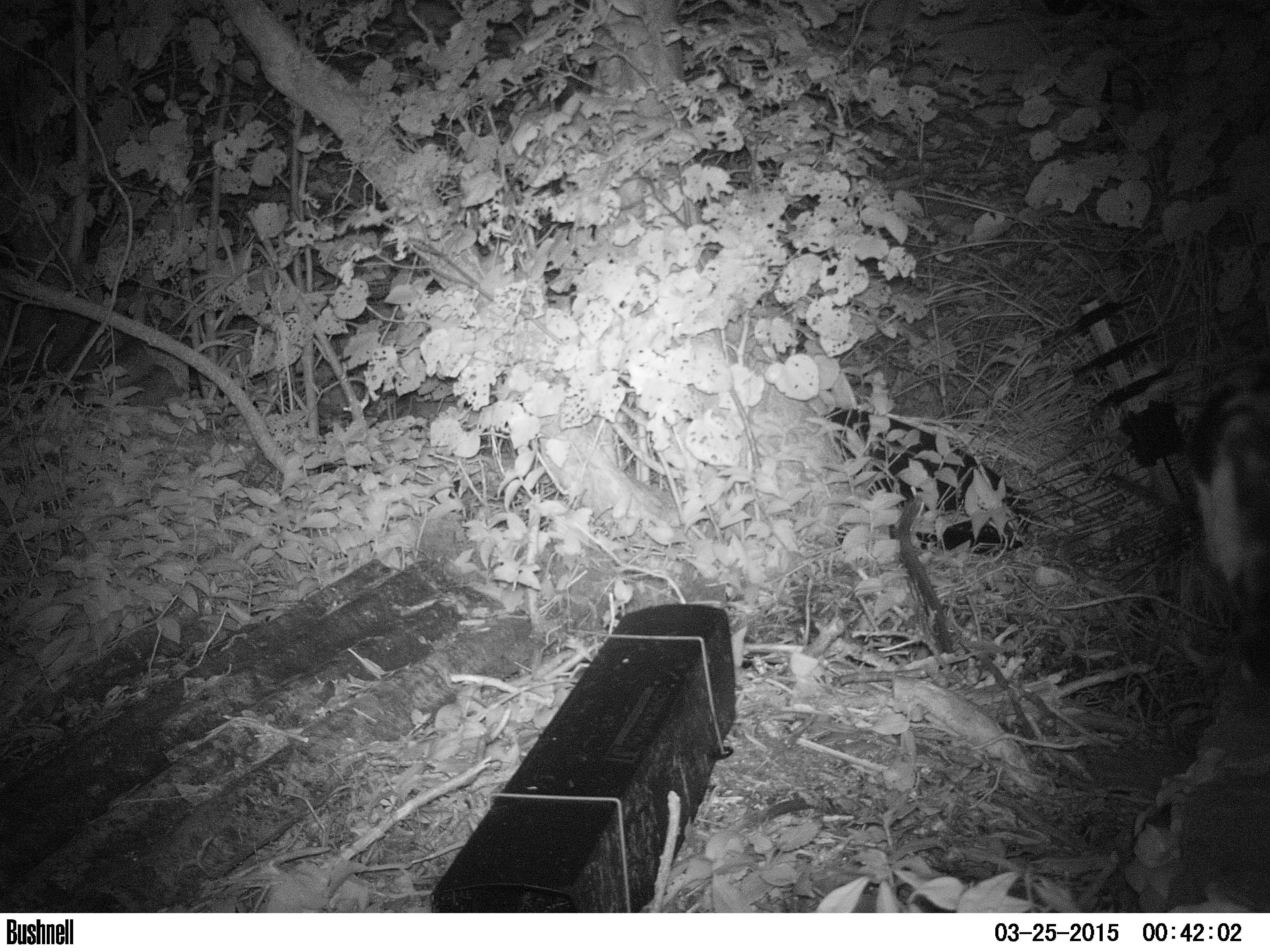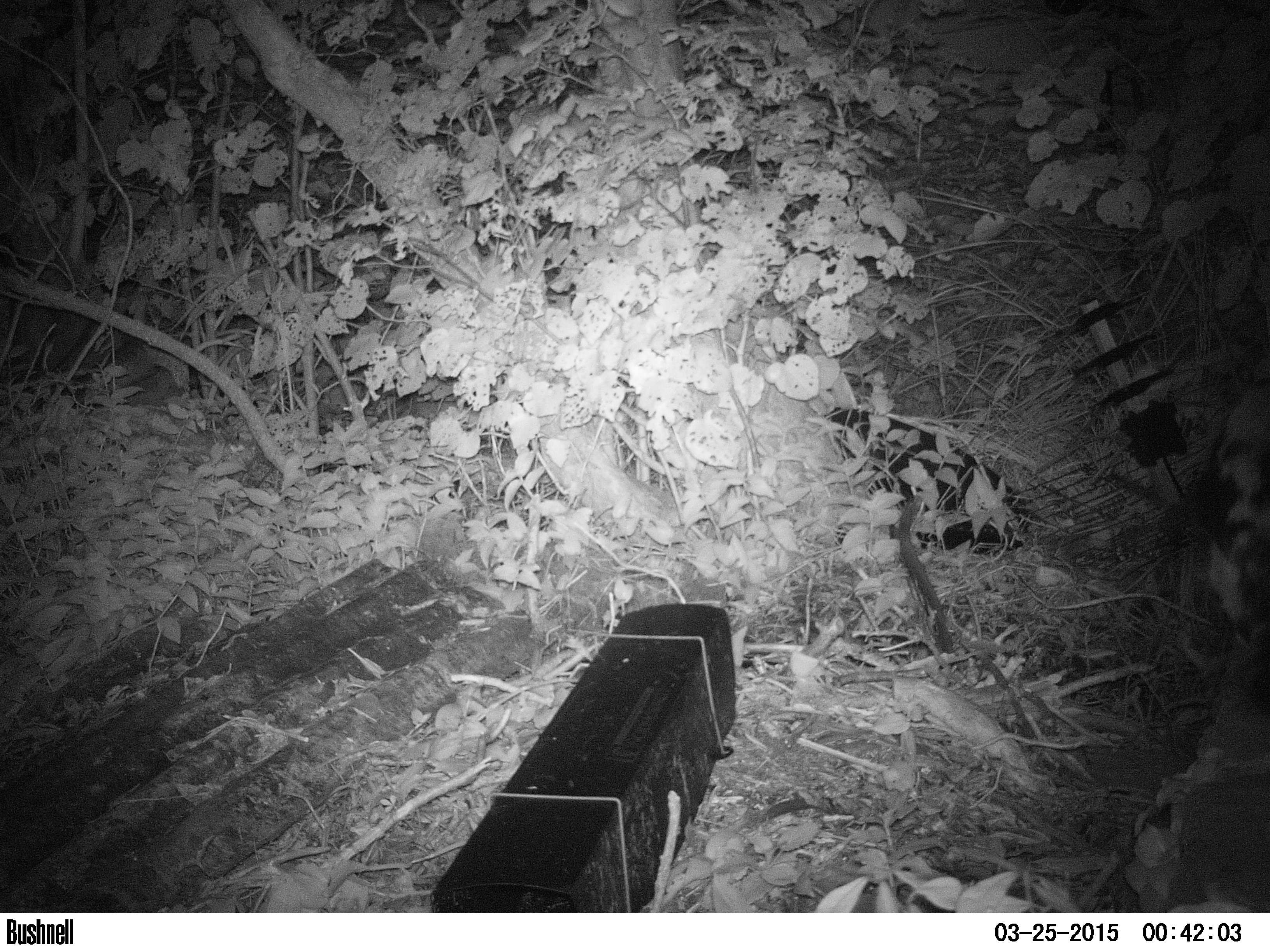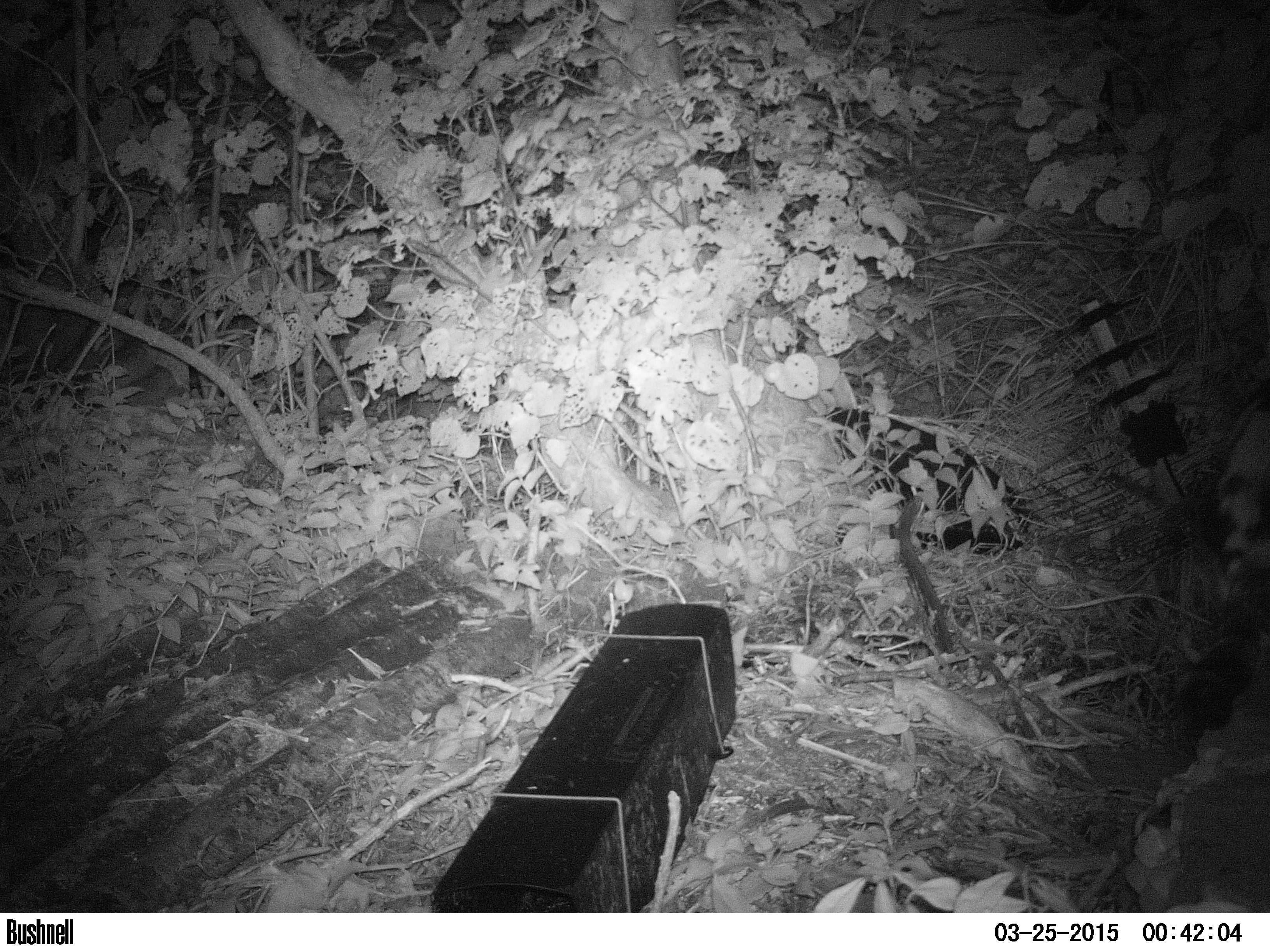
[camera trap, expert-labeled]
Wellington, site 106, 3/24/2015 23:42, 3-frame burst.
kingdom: Animalia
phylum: Chordata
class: Mammalia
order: Carnivora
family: Felidae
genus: Felis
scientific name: Felis catus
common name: cat